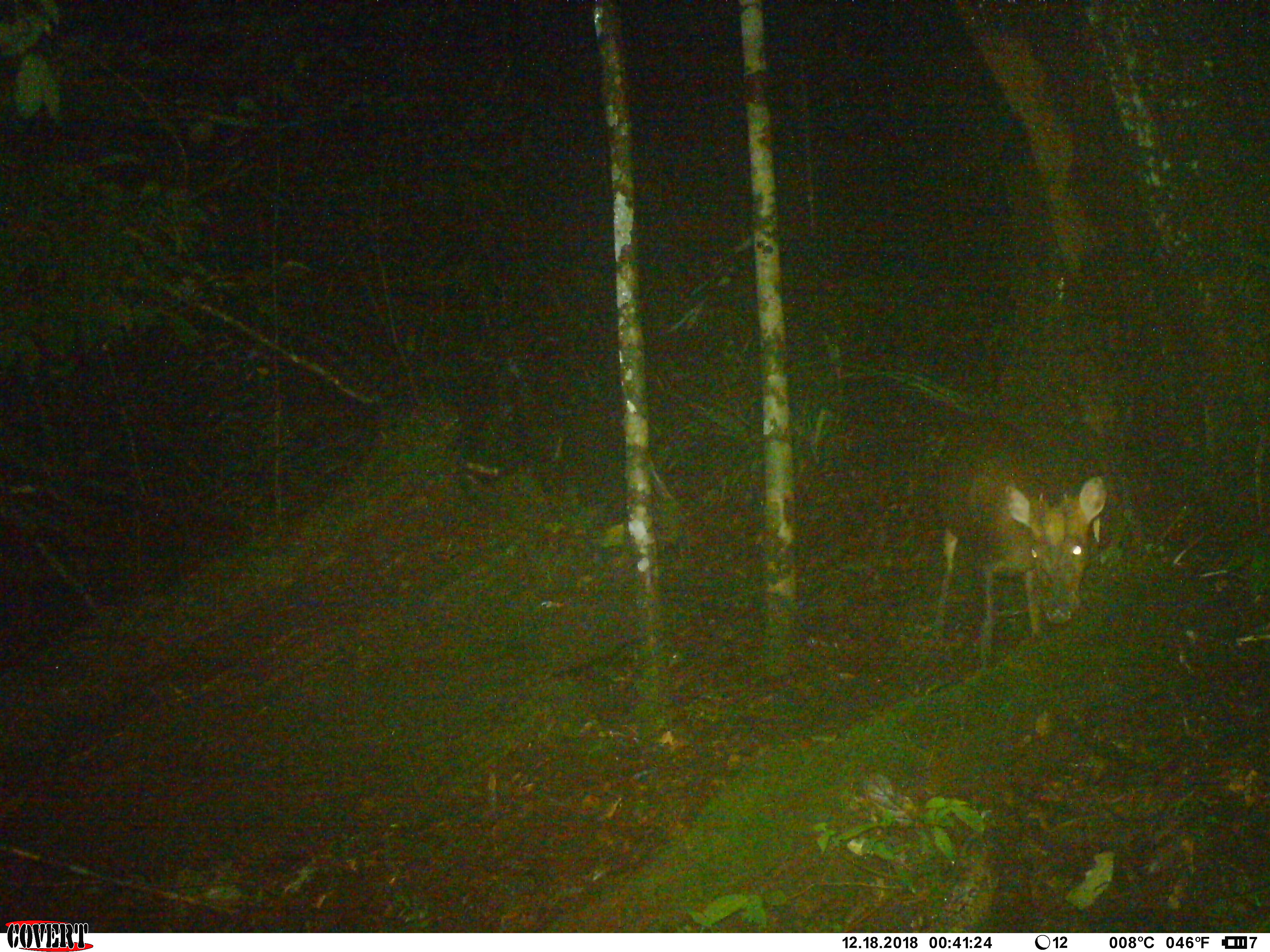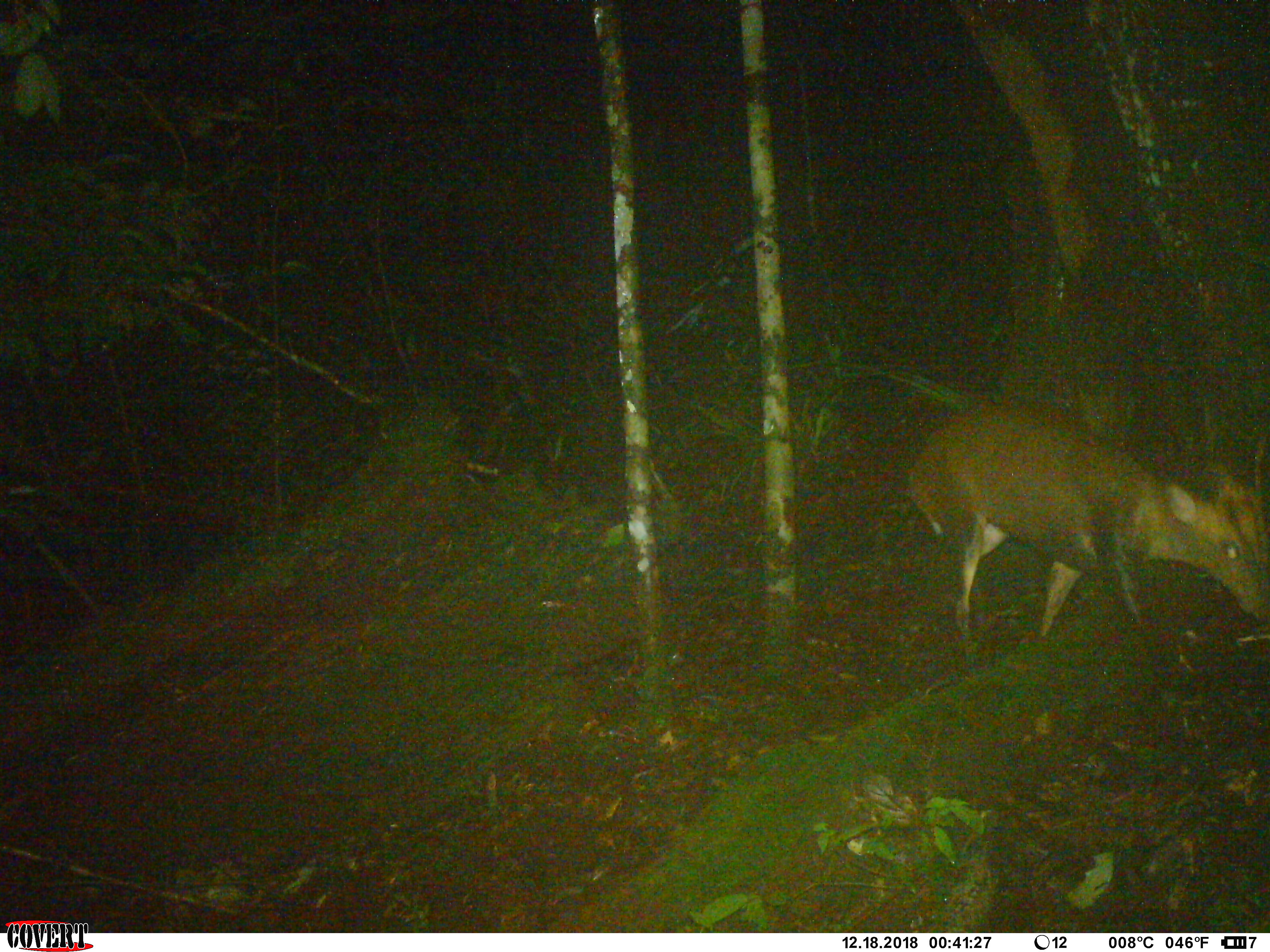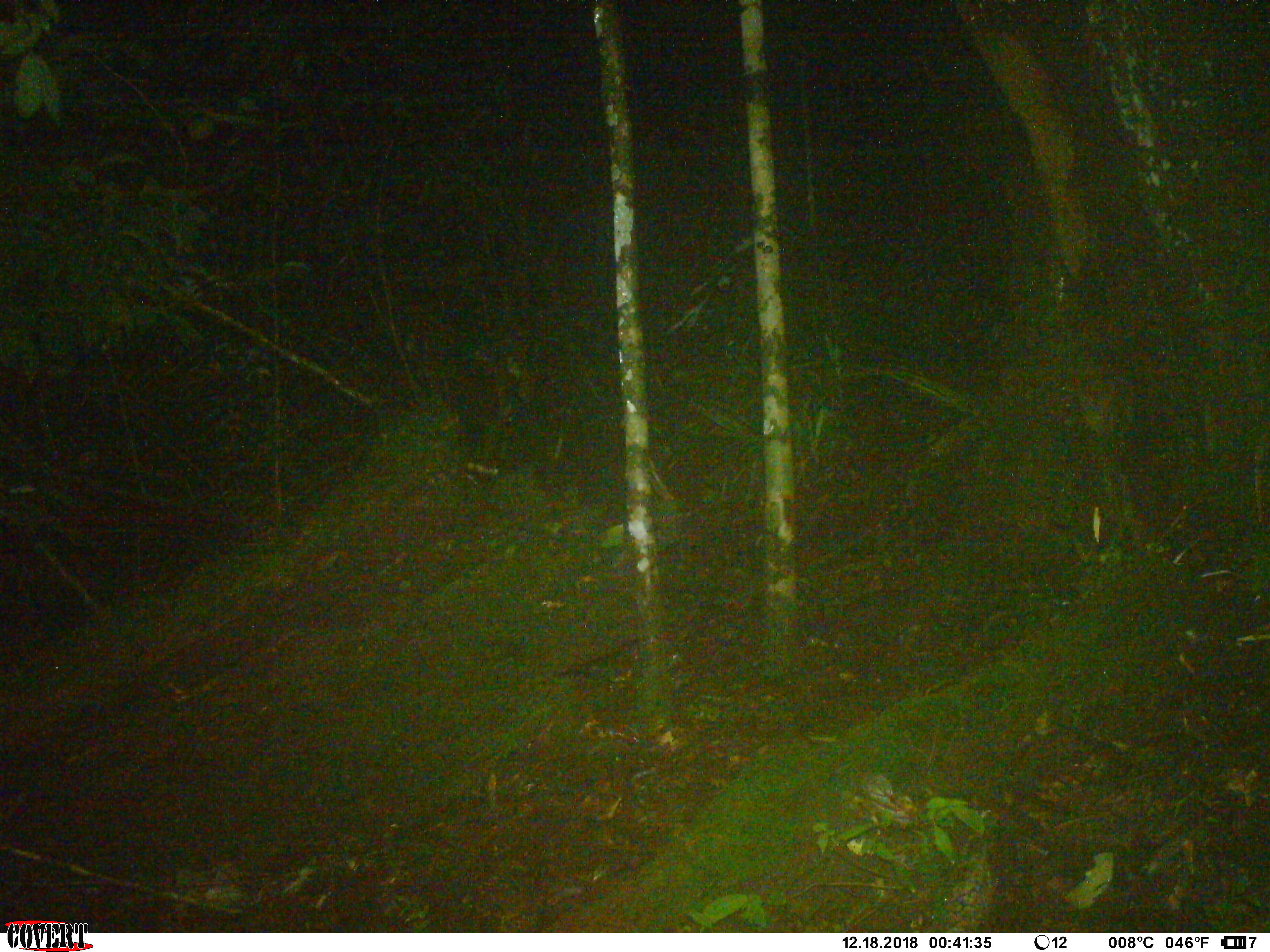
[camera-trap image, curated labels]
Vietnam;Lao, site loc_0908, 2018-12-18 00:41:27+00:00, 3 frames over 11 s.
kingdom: Animalia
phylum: Chordata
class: Mammalia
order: Artiodactyla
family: Cervidae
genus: Muntiacus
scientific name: Muntiacus rooseveltorum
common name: roosevelt's muntjac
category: roosevelts muntjac group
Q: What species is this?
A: Roosevelts muntjac group (roosevelt's muntjac) (Muntiacus rooseveltorum).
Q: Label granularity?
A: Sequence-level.